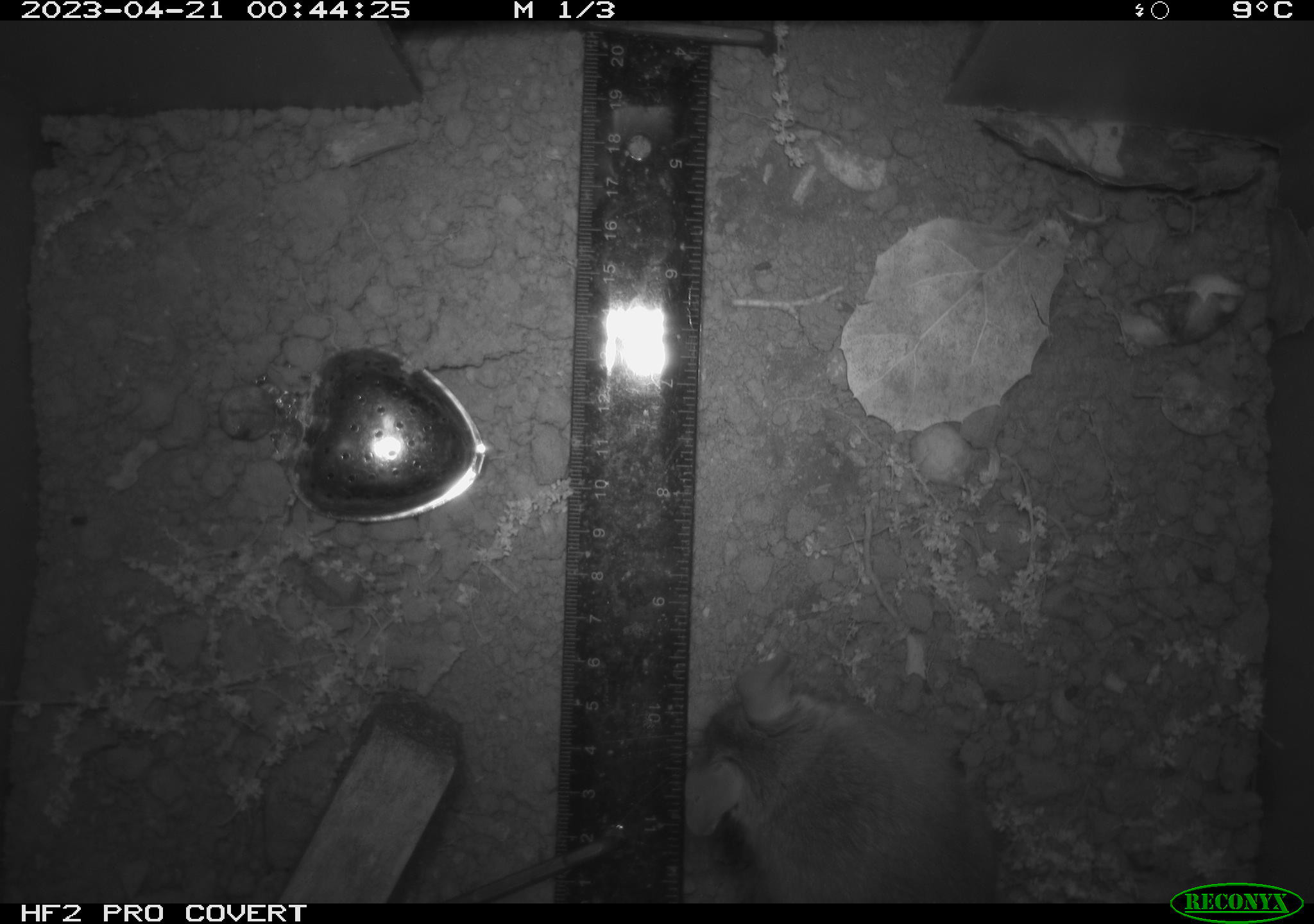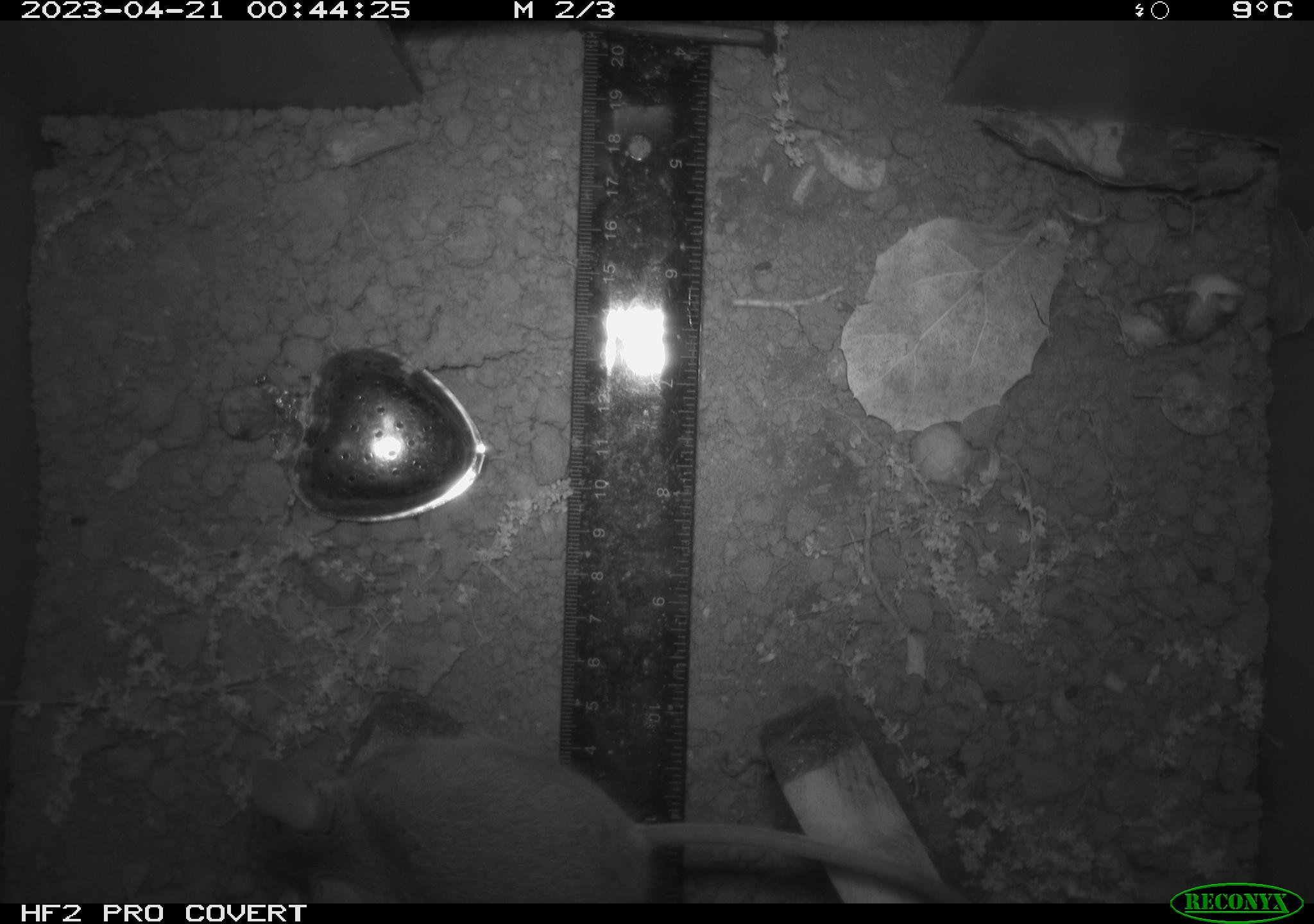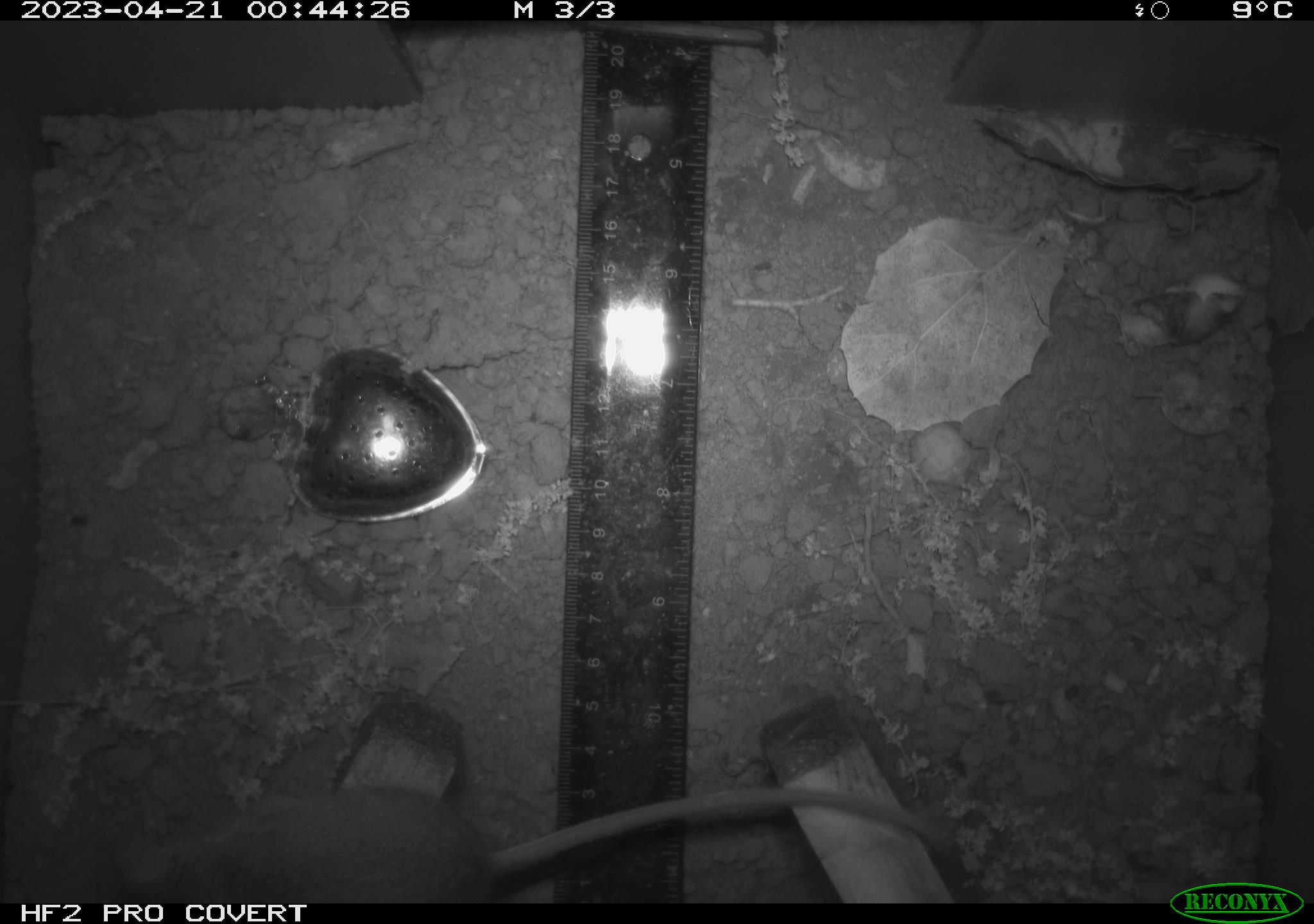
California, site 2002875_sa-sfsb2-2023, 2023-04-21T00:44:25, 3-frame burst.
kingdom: Animalia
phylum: Chordata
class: Mammalia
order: Rodentia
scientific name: Rodentia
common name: mouse species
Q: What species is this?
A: Mouse species (Rodentia).